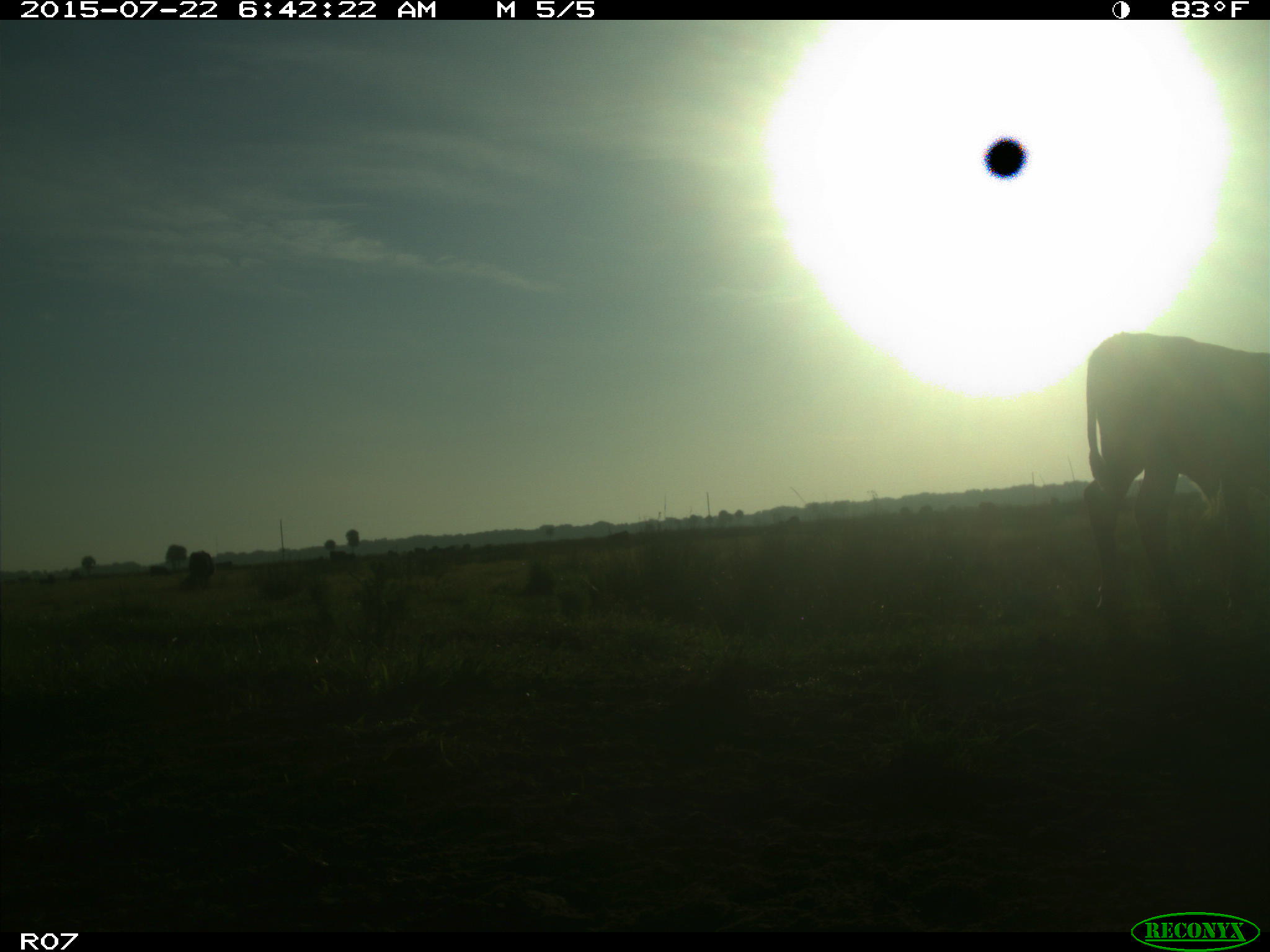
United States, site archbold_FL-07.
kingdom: Animalia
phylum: Chordata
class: Mammalia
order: Artiodactyla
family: Bovidae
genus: Bos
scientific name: Bos taurus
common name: domestic cow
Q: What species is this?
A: Bos taurus (domestic cow).